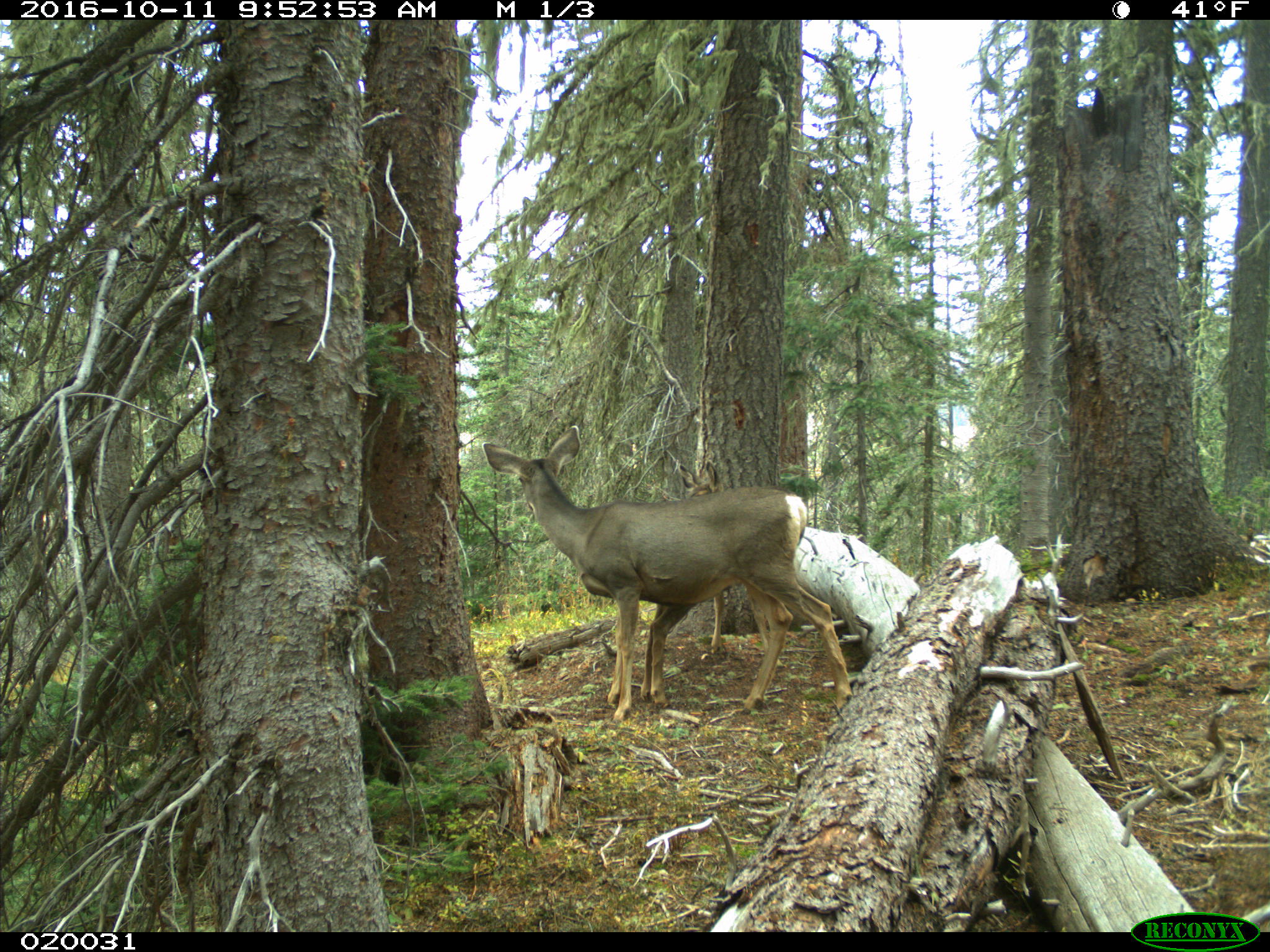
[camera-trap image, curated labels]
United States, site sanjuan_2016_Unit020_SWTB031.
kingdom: Animalia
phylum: Chordata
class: Mammalia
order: Artiodactyla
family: Cervidae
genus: Odocoileus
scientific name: Odocoileus hemionus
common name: mule deer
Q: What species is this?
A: Odocoileus hemionus (mule deer).